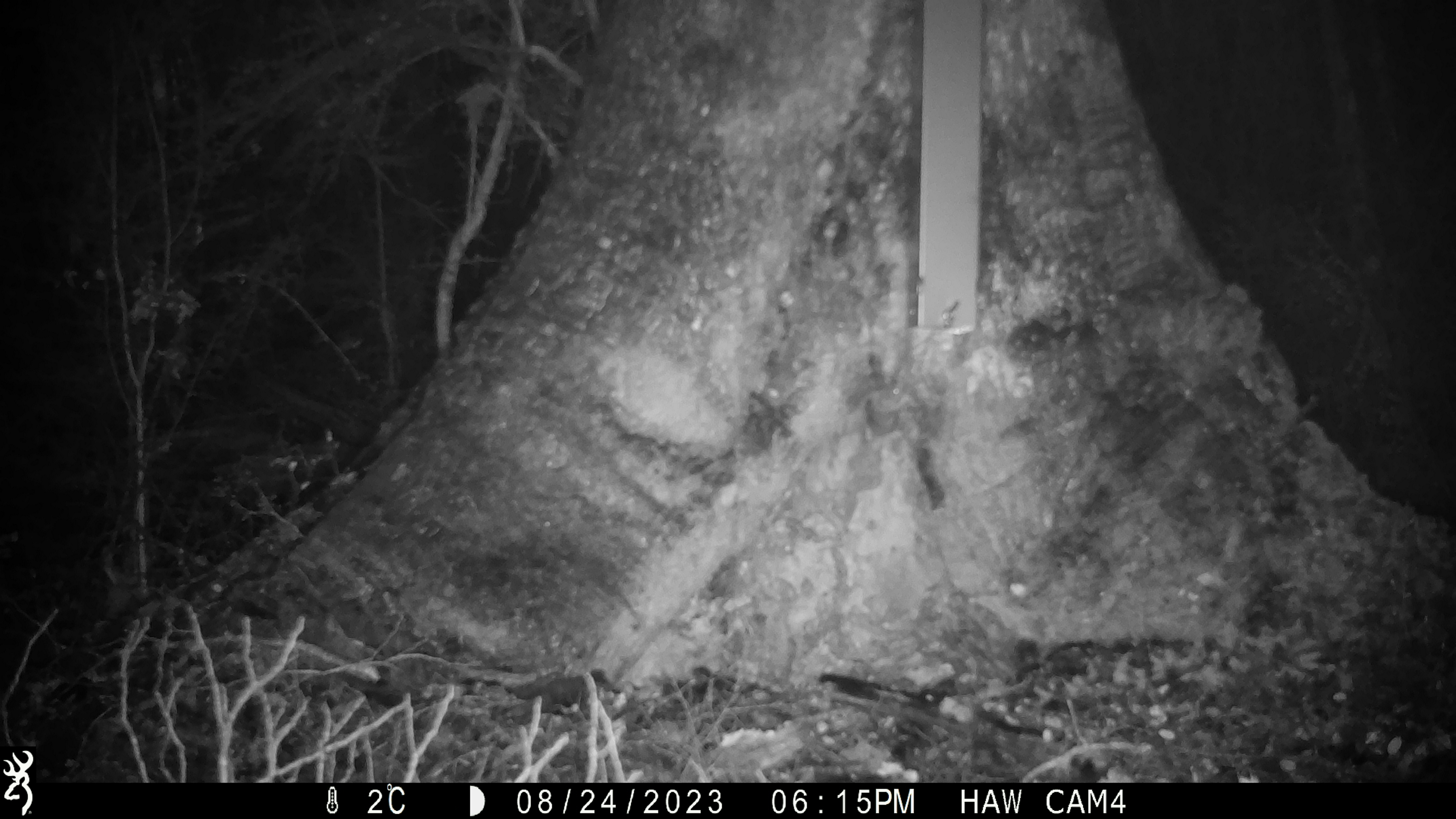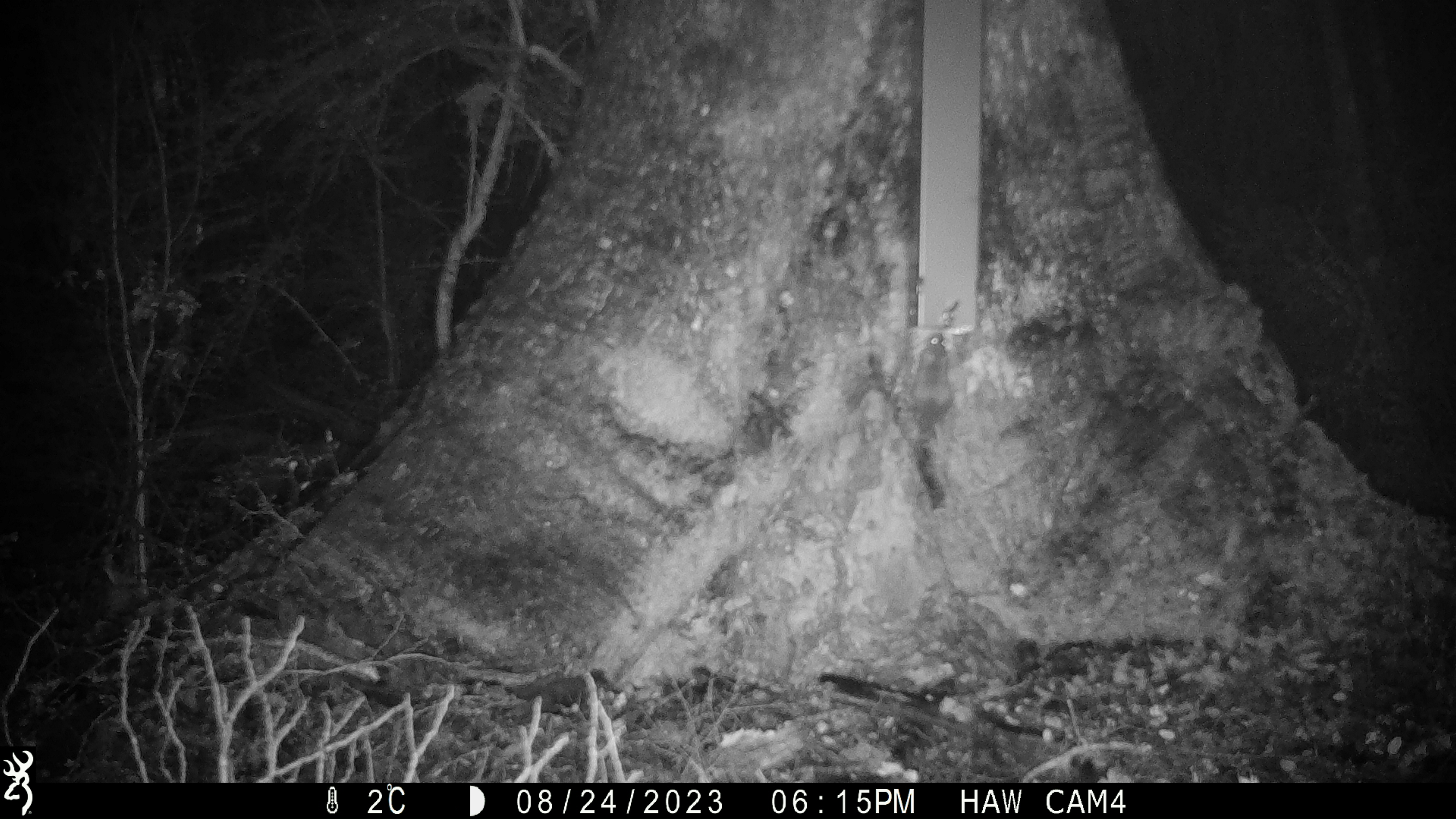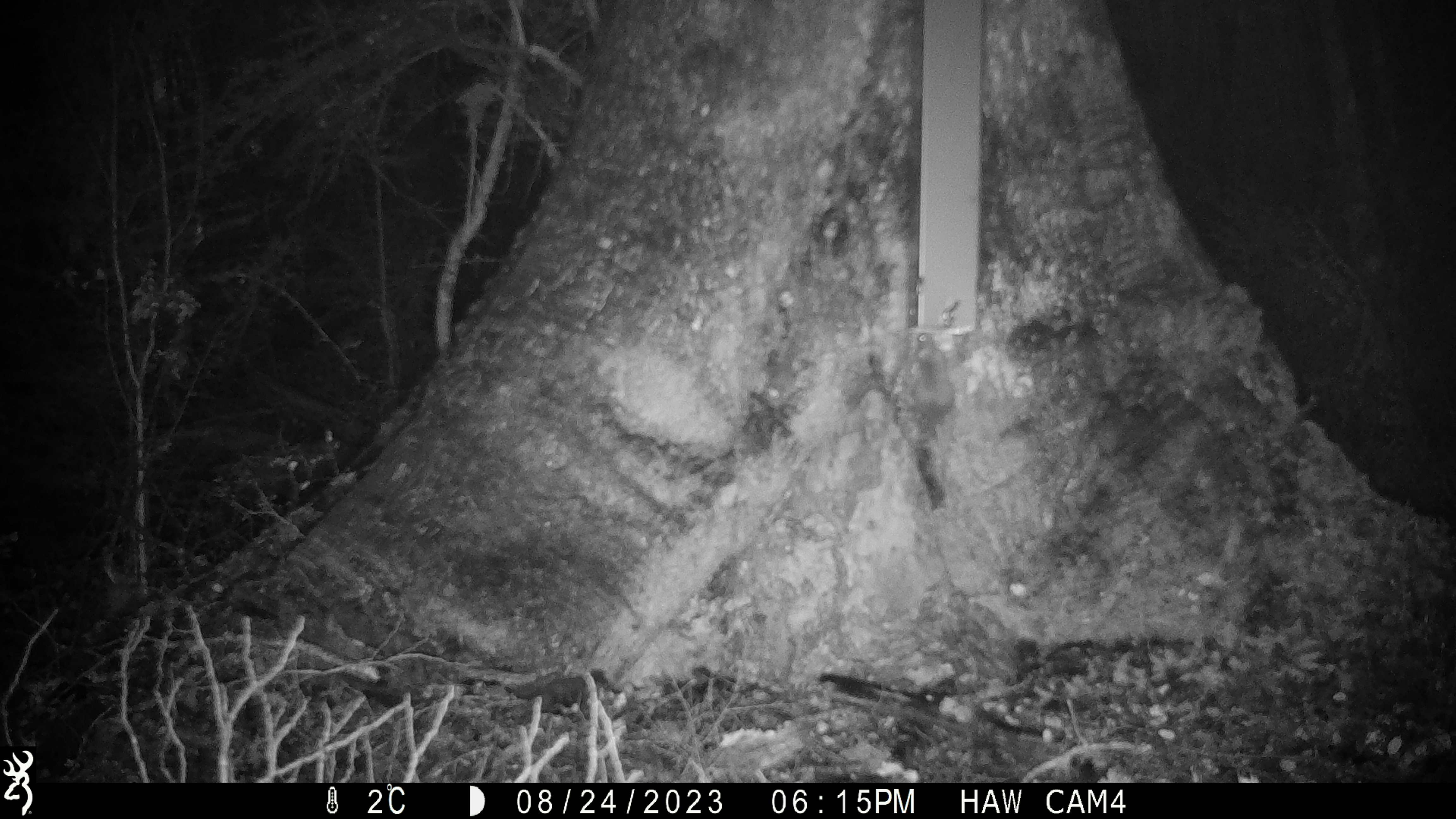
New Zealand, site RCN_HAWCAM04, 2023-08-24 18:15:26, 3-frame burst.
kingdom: Animalia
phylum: Chordata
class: Mammalia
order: Rodentia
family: Muridae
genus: Mus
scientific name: Mus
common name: mouse